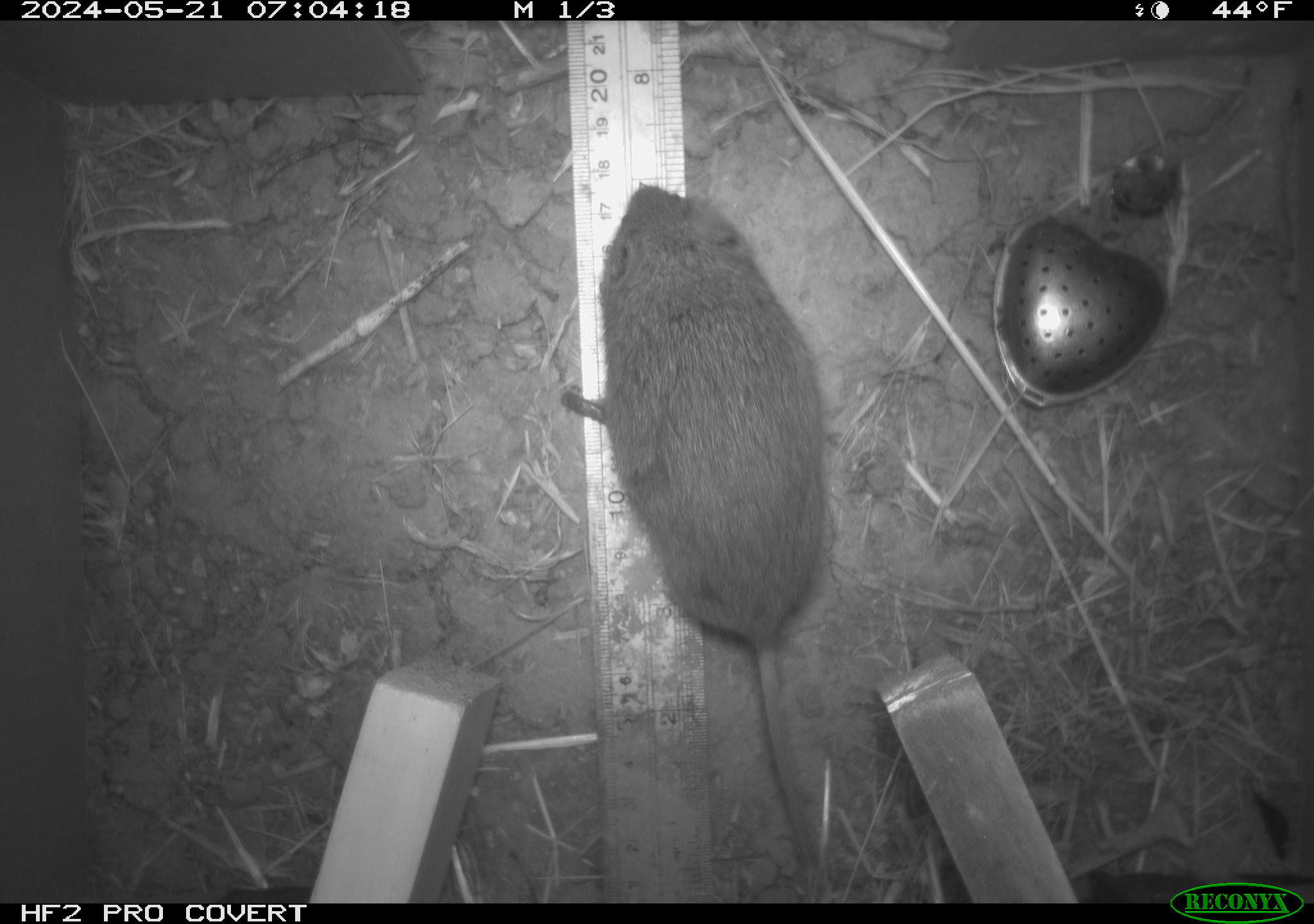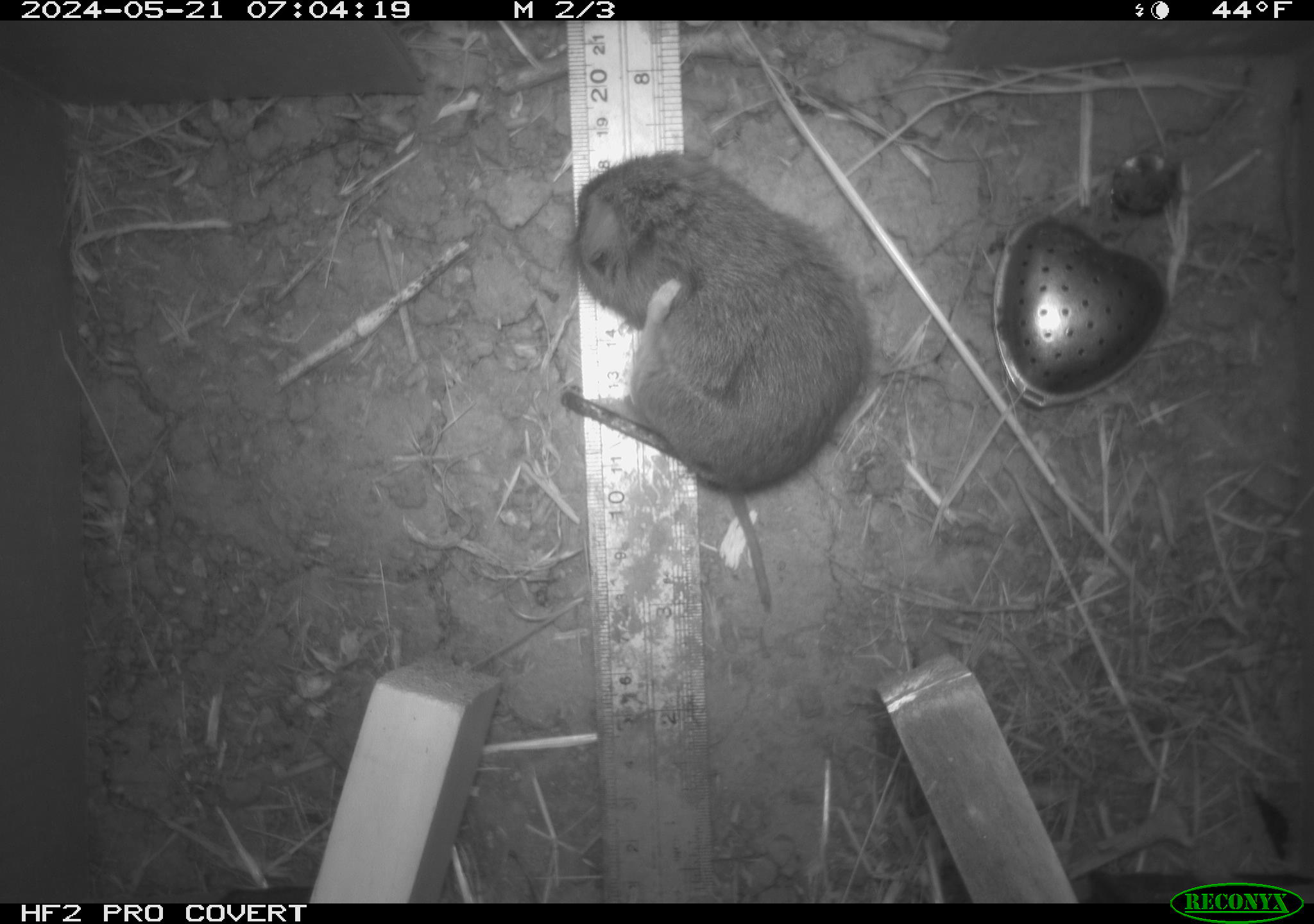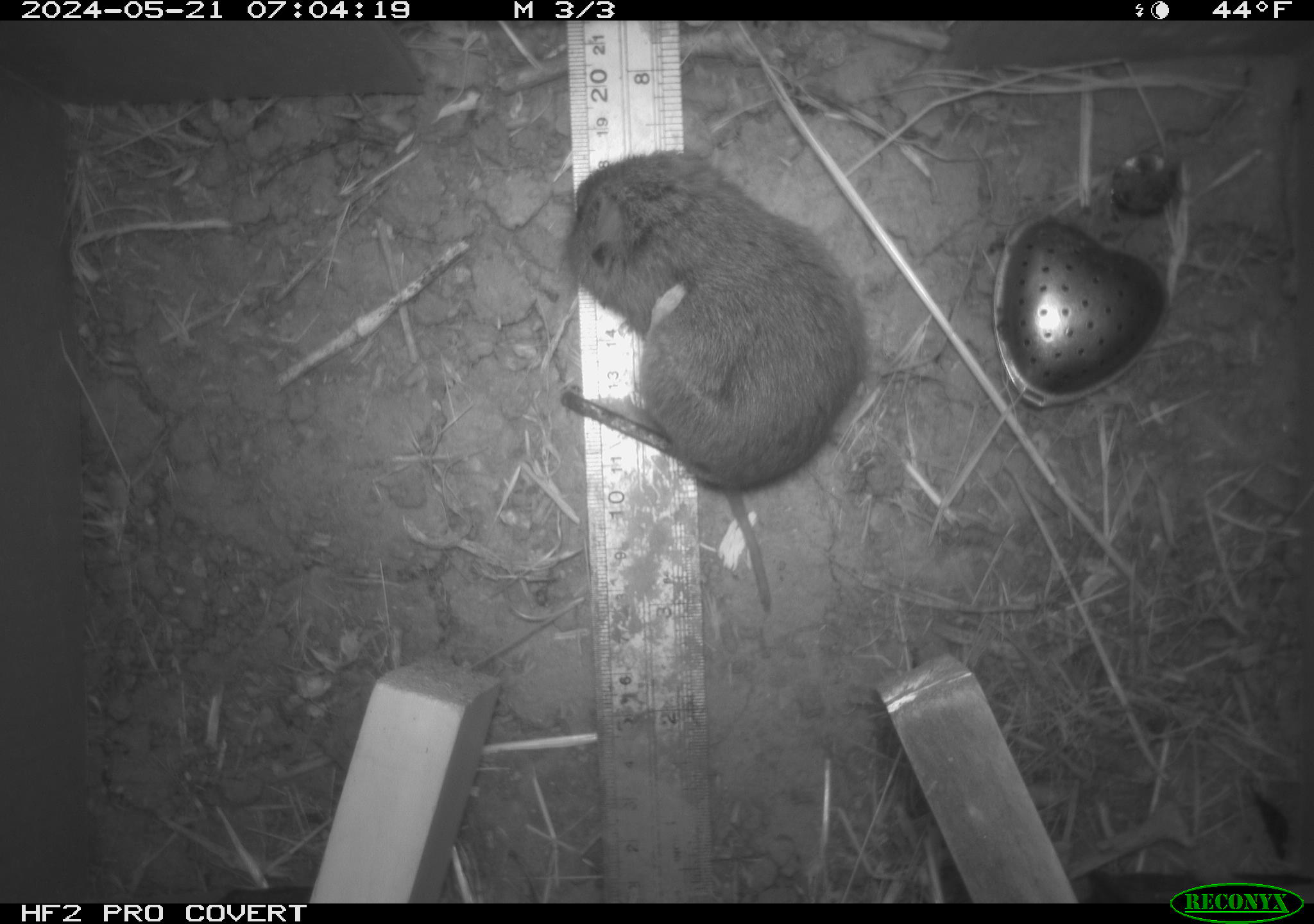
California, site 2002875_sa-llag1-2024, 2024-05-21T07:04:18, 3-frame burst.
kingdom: Animalia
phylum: Chordata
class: Mammalia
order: Rodentia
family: Cricetidae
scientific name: Arvicolinae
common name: voles, lemmings, and muskrats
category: arvicolinae subfamily